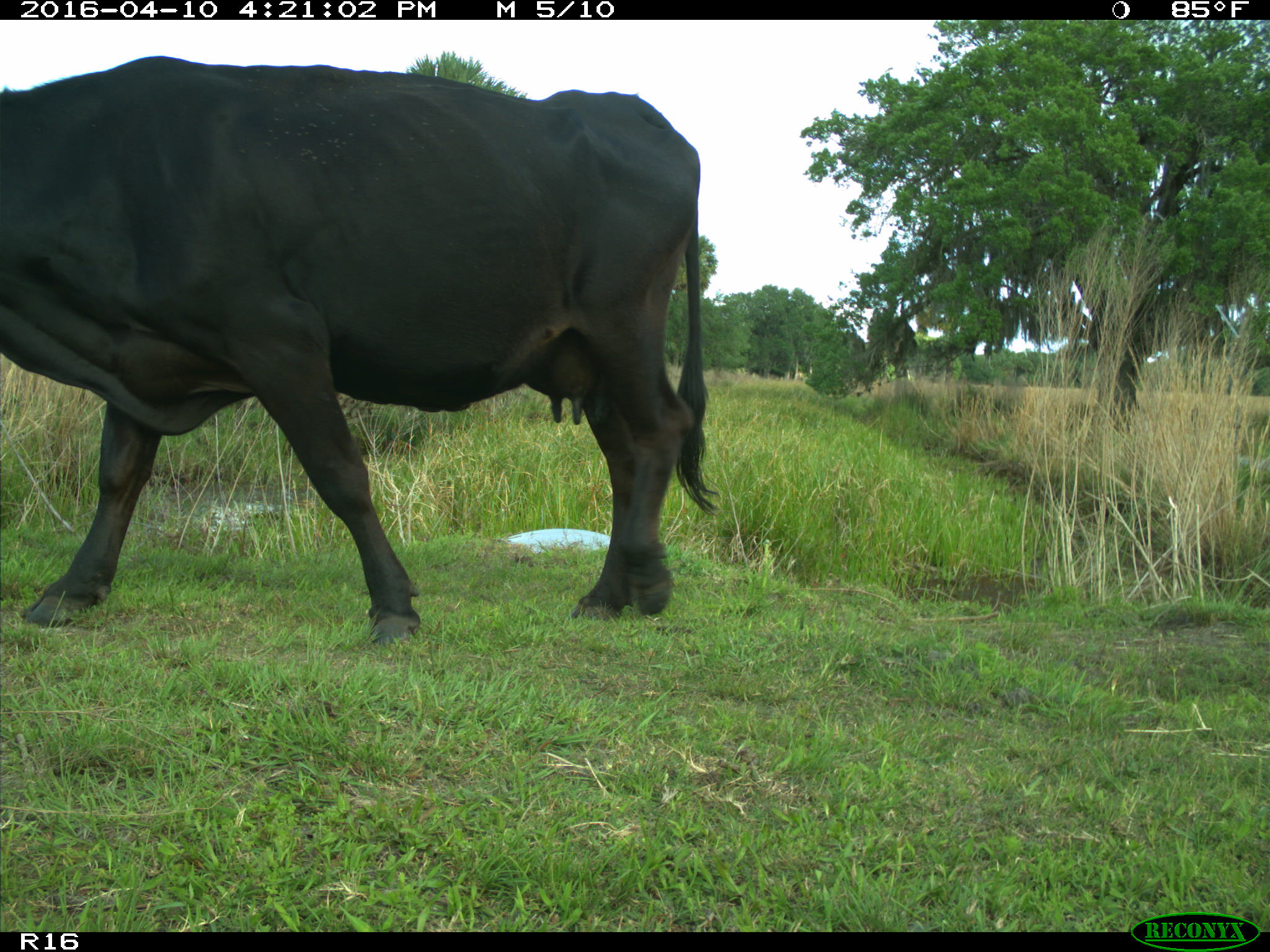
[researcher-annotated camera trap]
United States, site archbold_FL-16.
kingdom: Animalia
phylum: Chordata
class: Mammalia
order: Artiodactyla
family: Bovidae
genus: Bos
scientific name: Bos taurus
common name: domestic cow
Bos taurus (domestic cow).